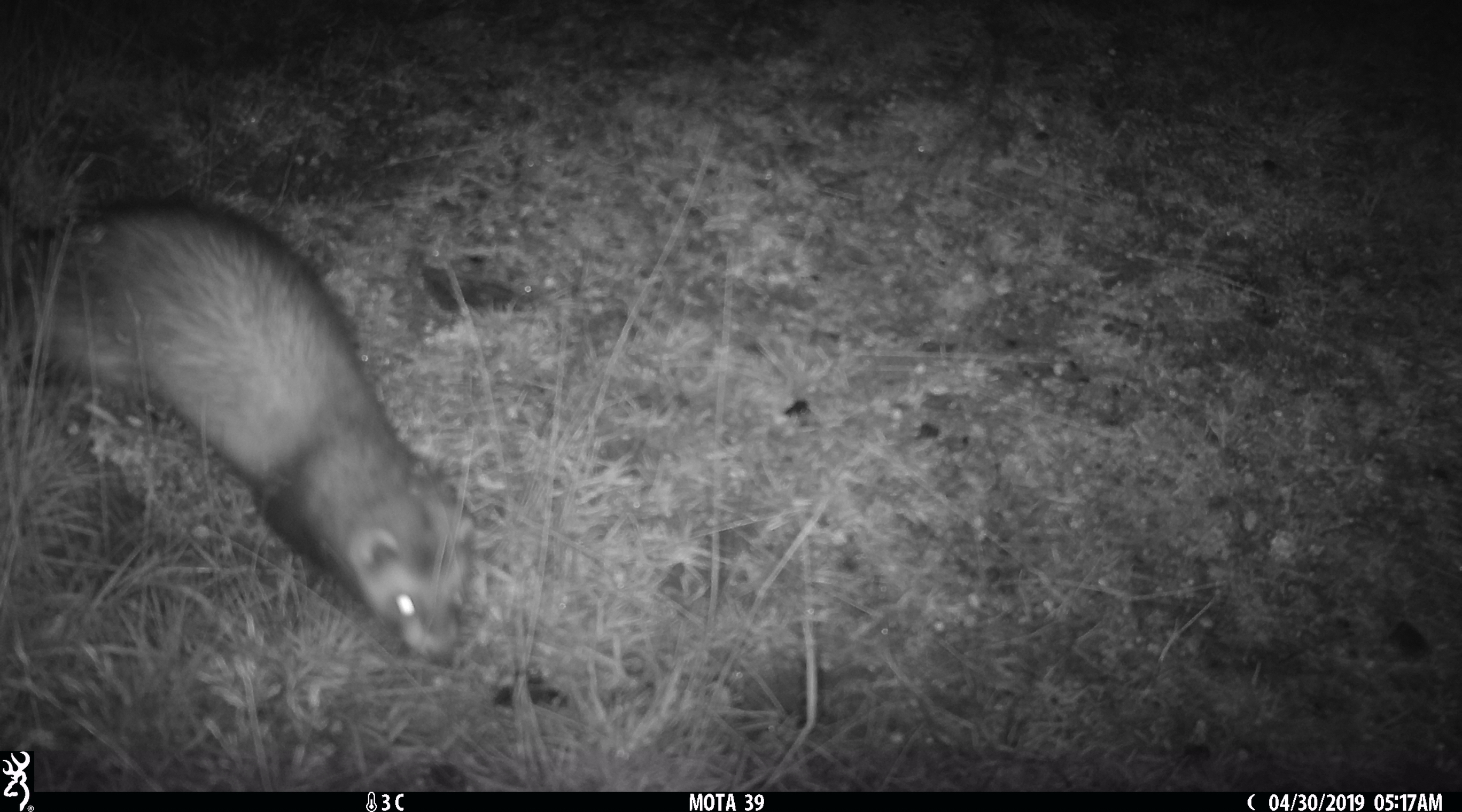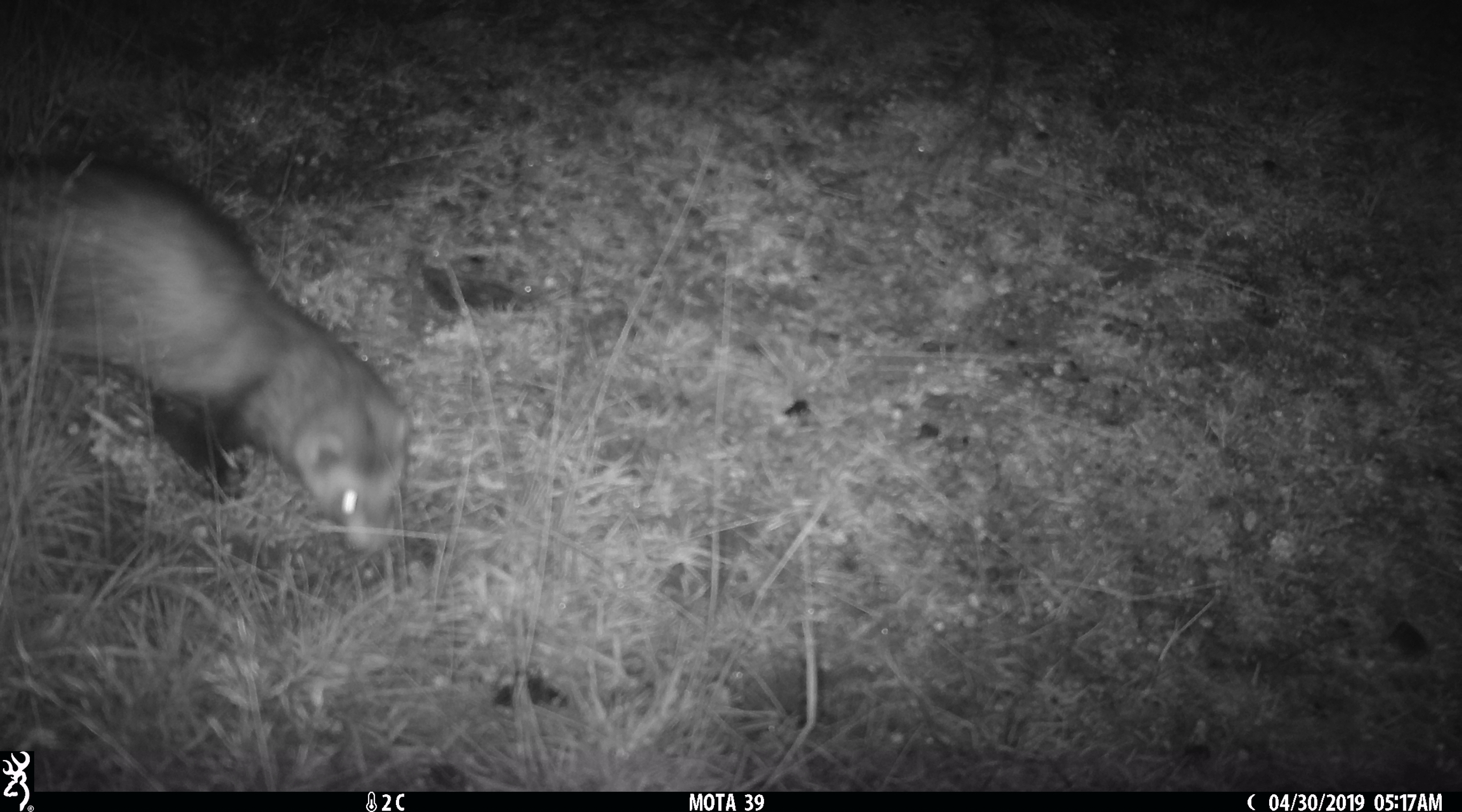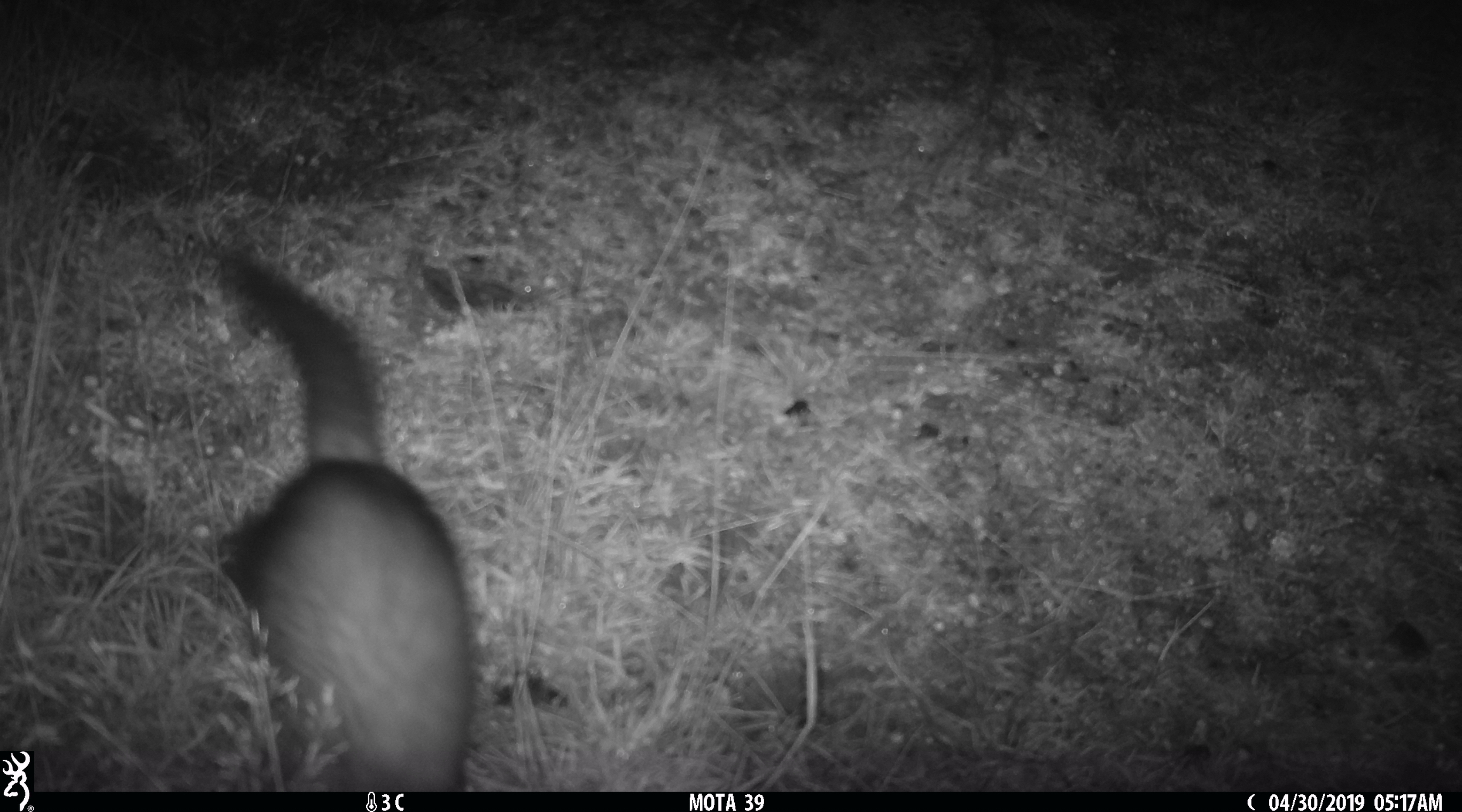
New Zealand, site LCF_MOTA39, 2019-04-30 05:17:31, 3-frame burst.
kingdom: Animalia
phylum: Chordata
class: Mammalia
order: Carnivora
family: Mustelidae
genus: Mustela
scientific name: Mustela furo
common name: ferret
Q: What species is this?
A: Ferret (Mustela furo).